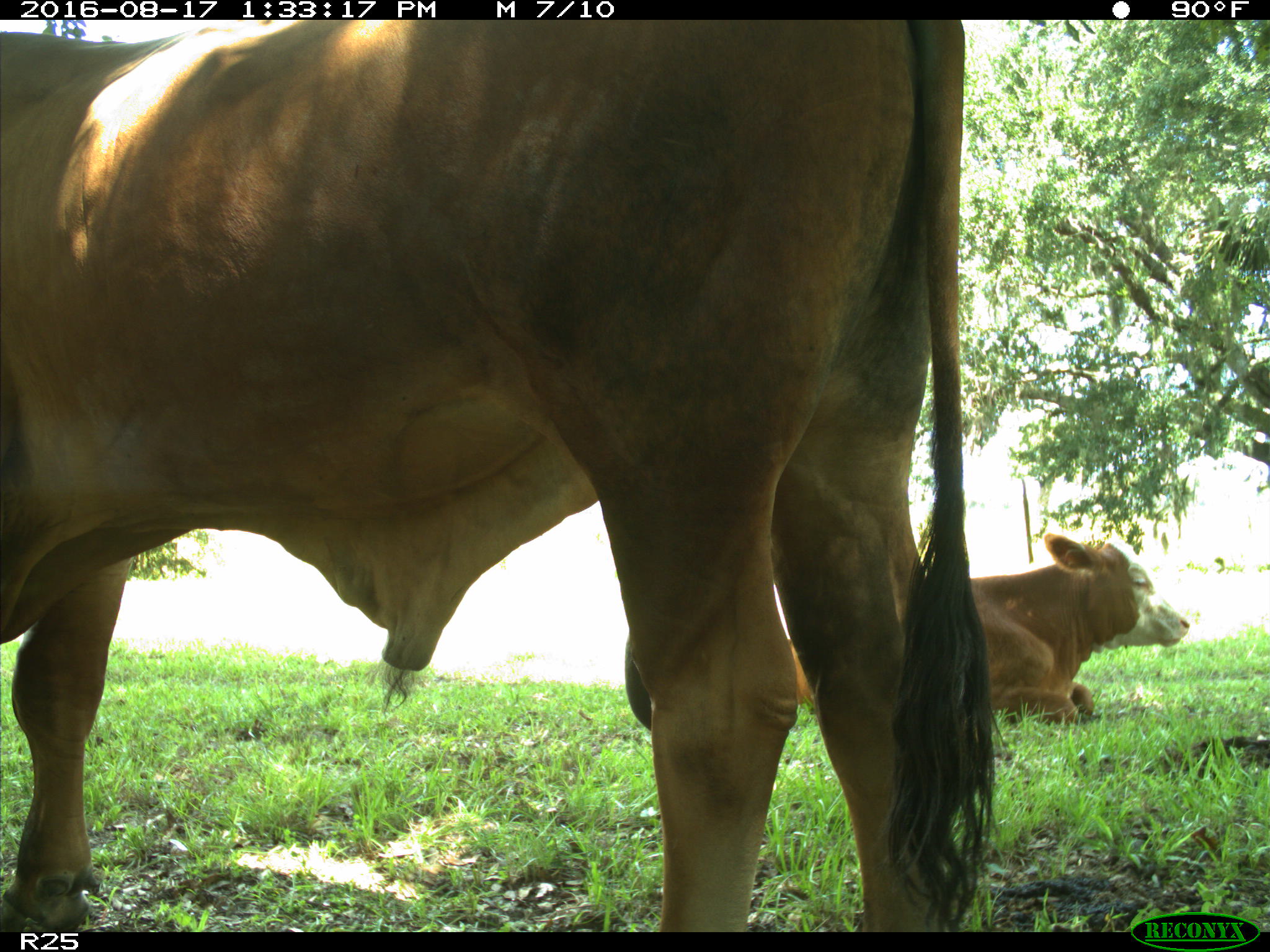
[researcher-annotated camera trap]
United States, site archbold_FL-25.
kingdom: Animalia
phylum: Chordata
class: Mammalia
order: Artiodactyla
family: Bovidae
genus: Bos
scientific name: Bos taurus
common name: domestic cow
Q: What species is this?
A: Bos taurus (domestic cow).